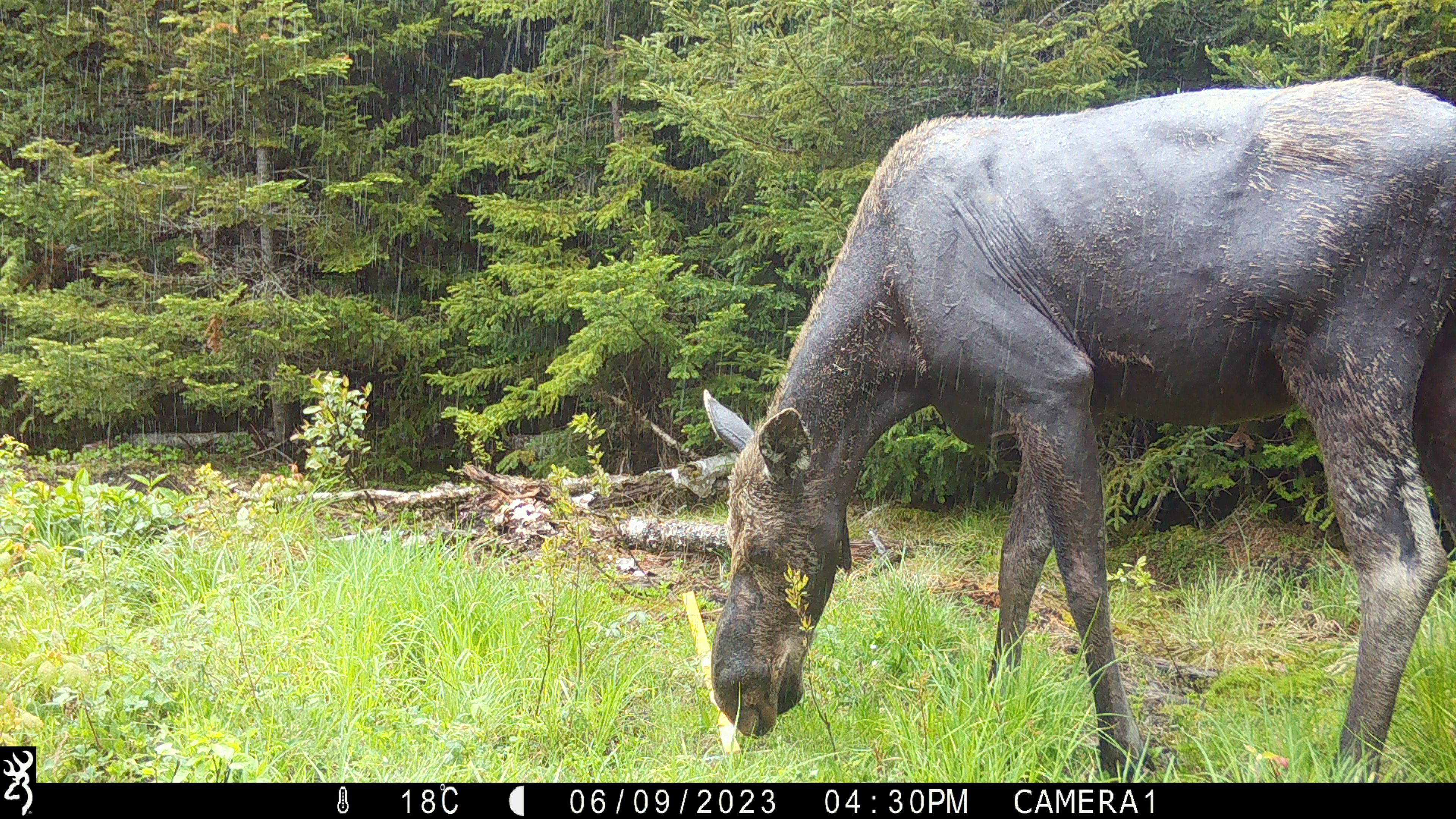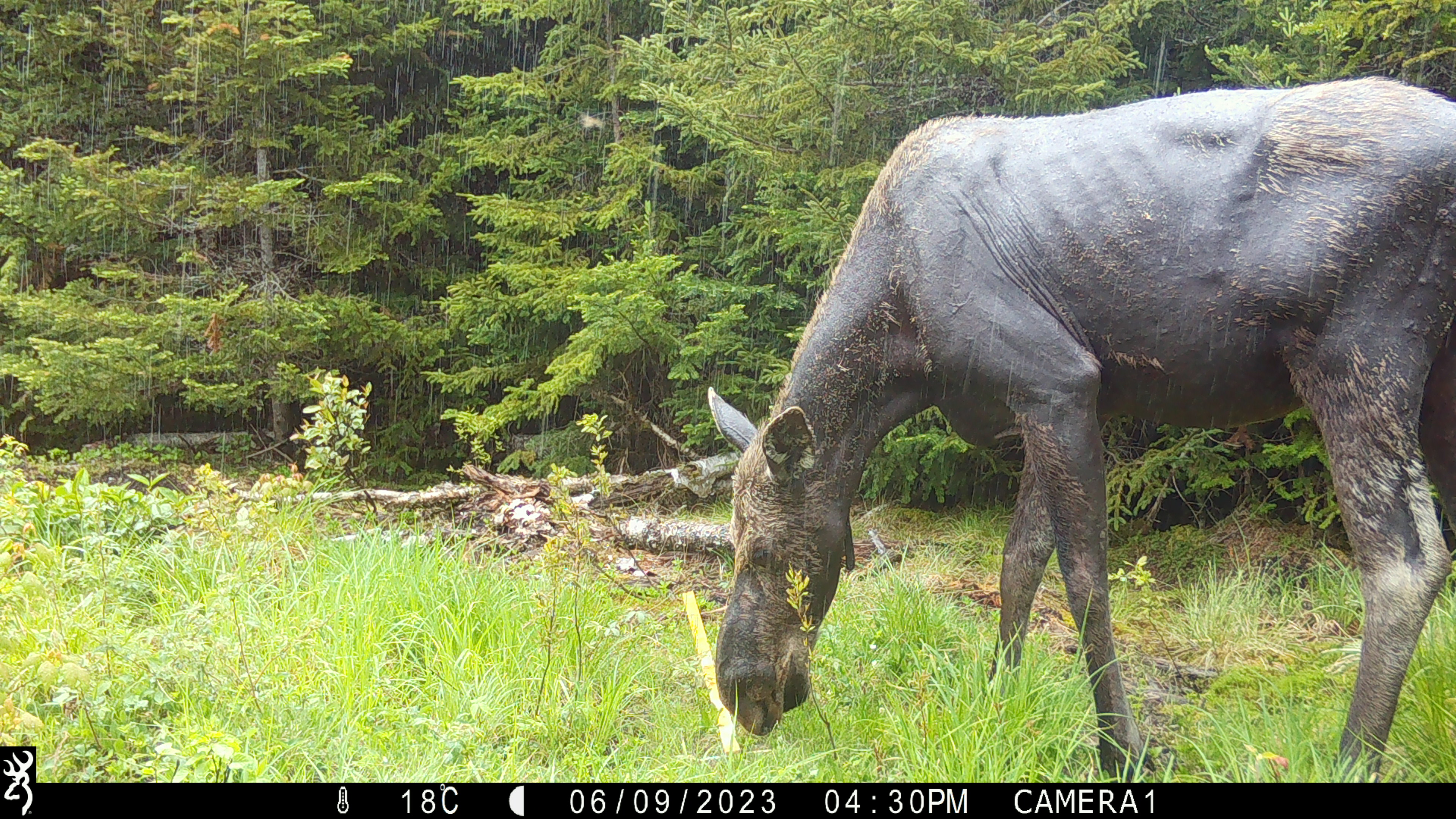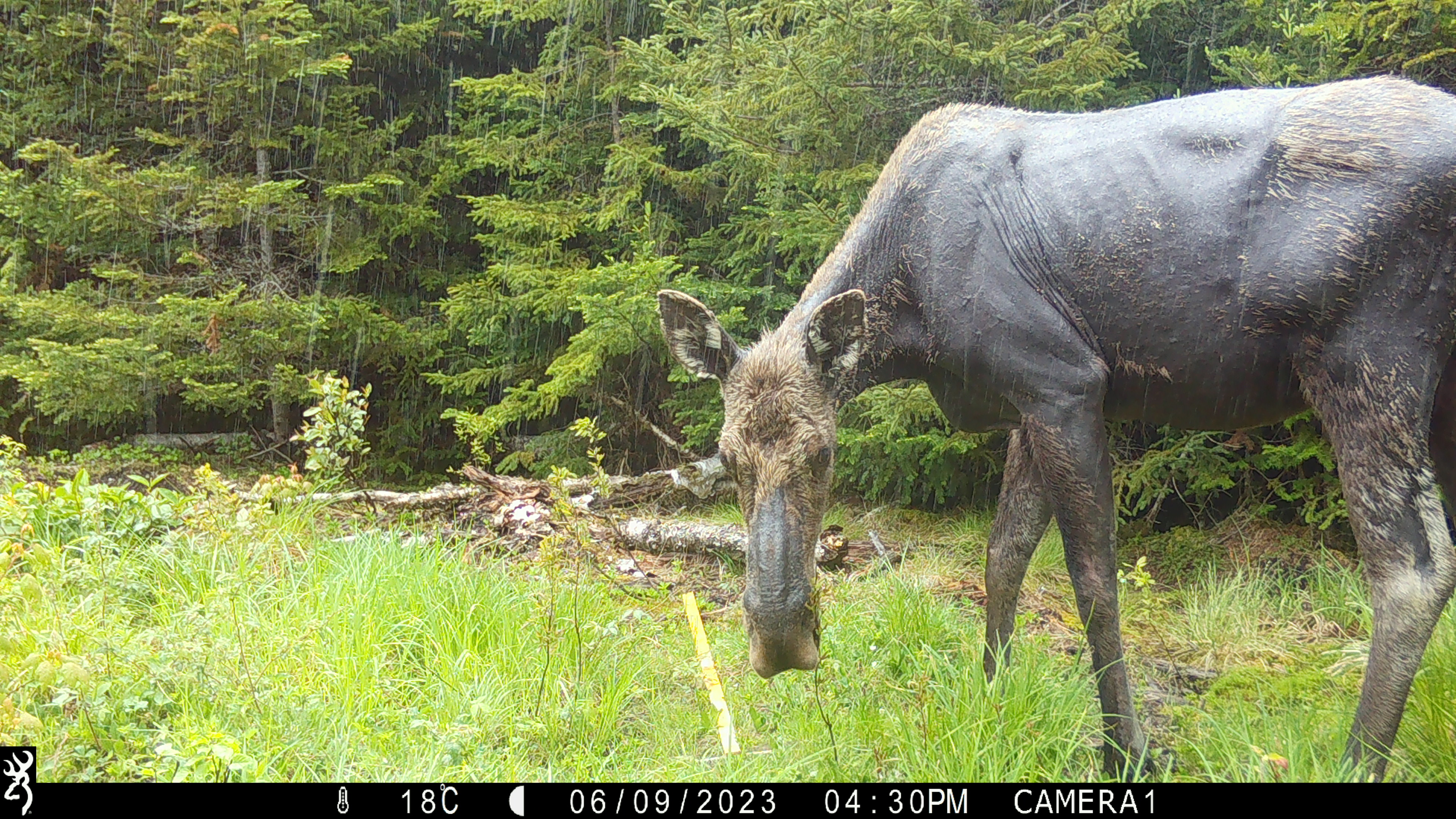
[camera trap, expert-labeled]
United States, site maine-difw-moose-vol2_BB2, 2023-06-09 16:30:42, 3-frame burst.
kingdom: Animalia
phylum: Chordata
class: Mammalia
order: Artiodactyla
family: Cervidae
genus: Alces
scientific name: Alces alces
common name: moose